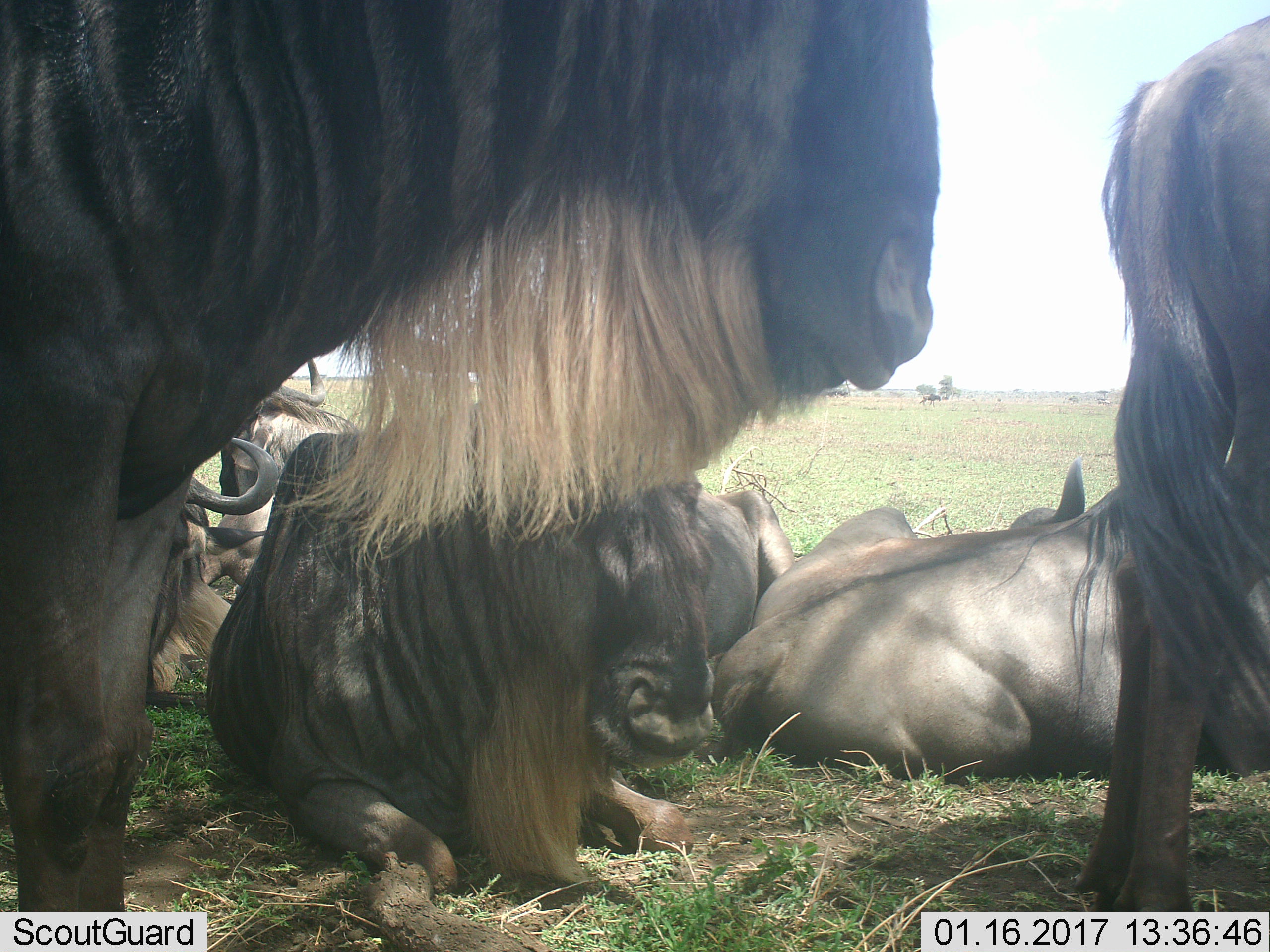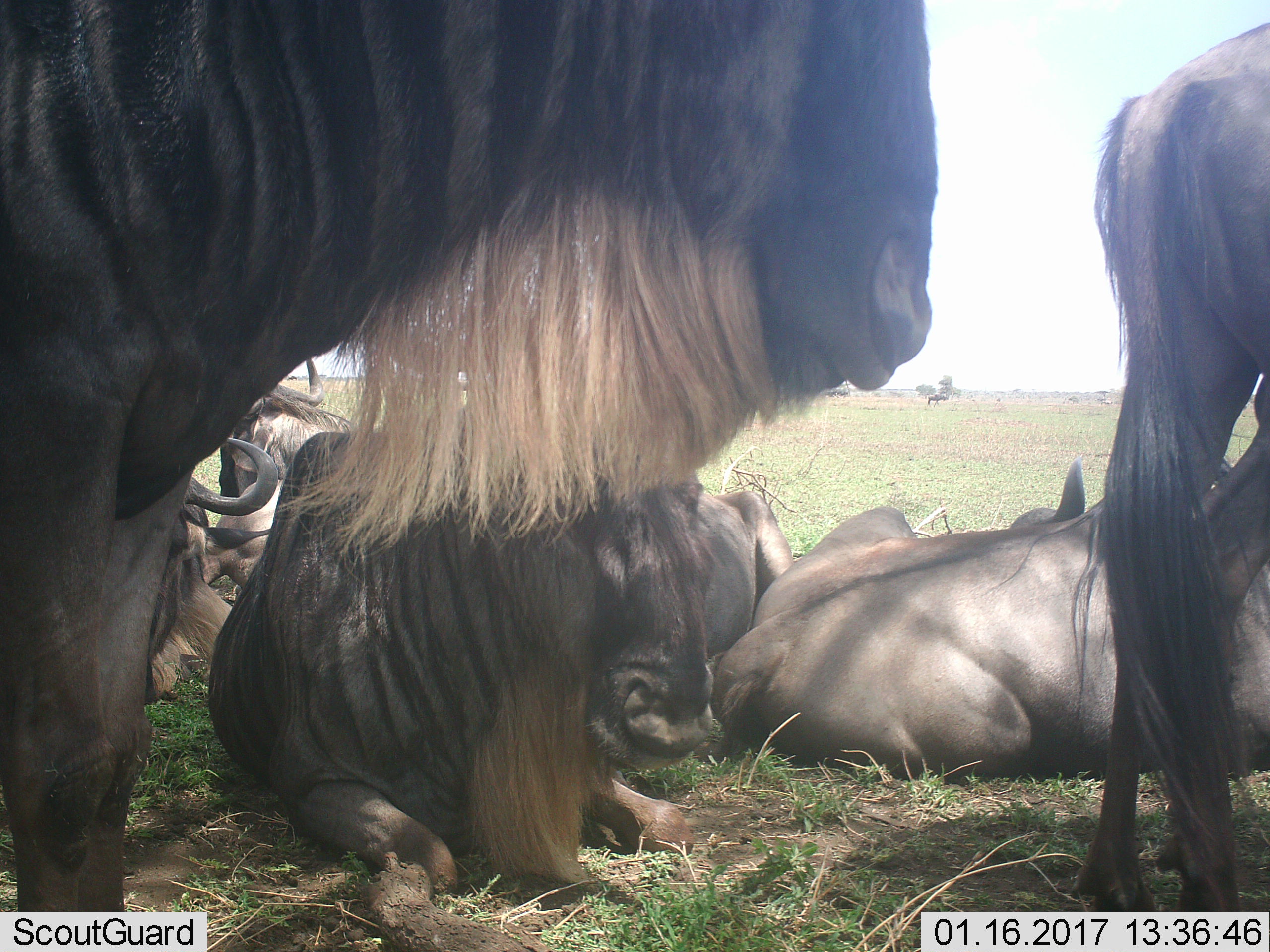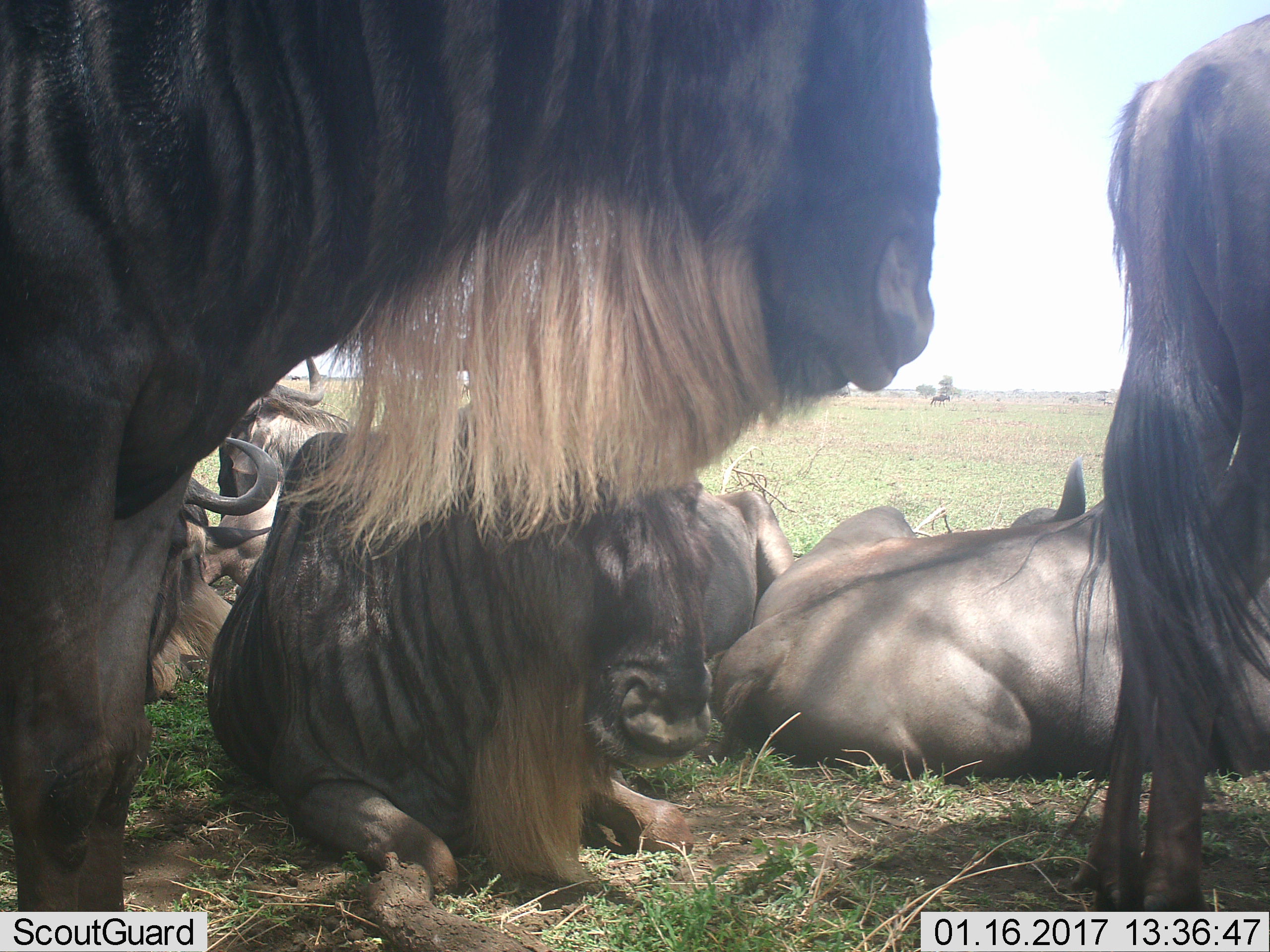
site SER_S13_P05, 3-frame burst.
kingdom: Animalia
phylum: Chordata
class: Mammalia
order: Artiodactyla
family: Bovidae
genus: Connochaetes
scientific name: Connochaetes taurinus taurinus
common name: blue wildebeest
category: wildebeestblue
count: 7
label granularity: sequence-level